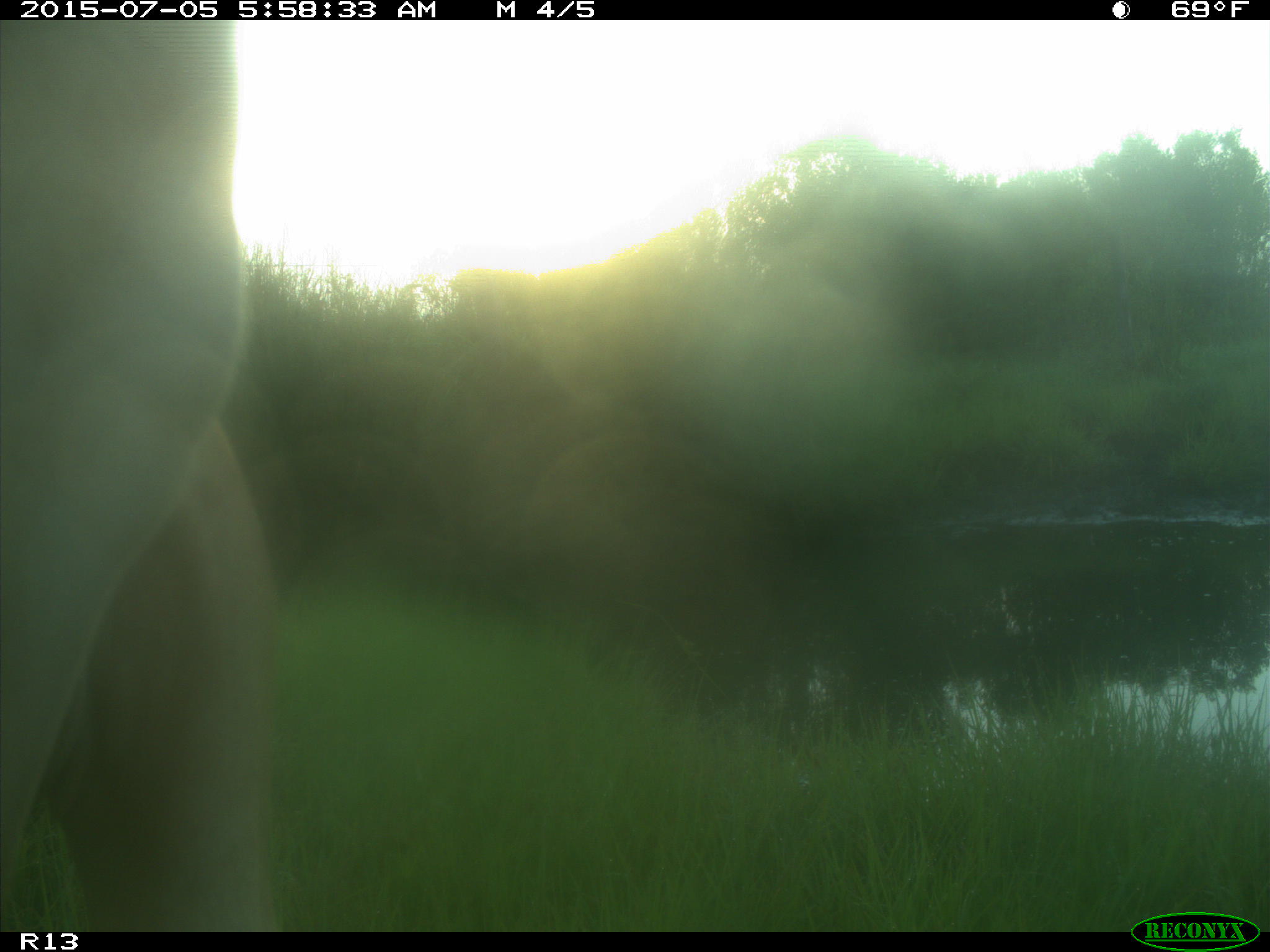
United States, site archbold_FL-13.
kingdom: Animalia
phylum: Chordata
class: Mammalia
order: Artiodactyla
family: Bovidae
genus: Bos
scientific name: Bos taurus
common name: domestic cow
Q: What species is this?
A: Bos taurus (domestic cow).